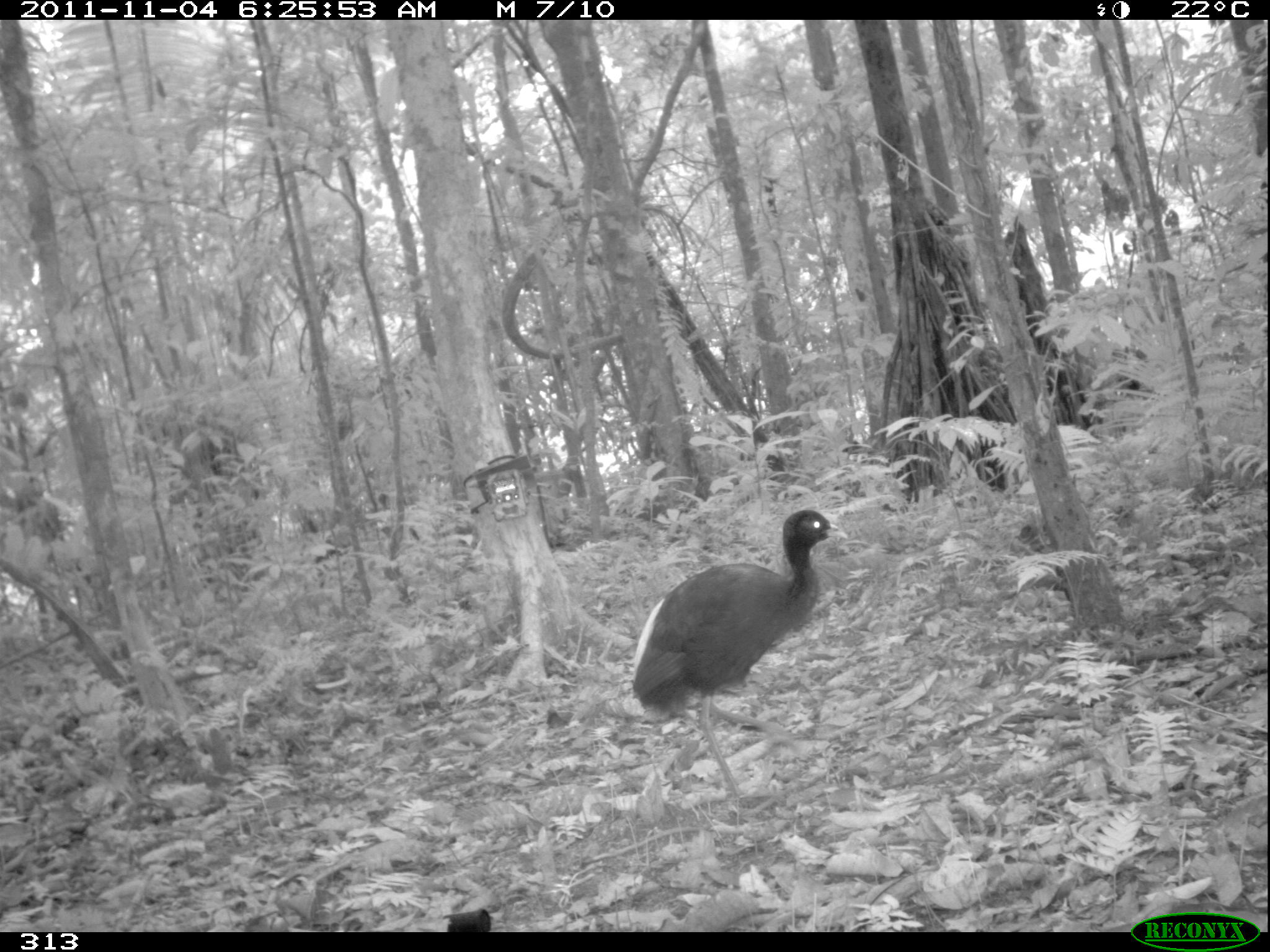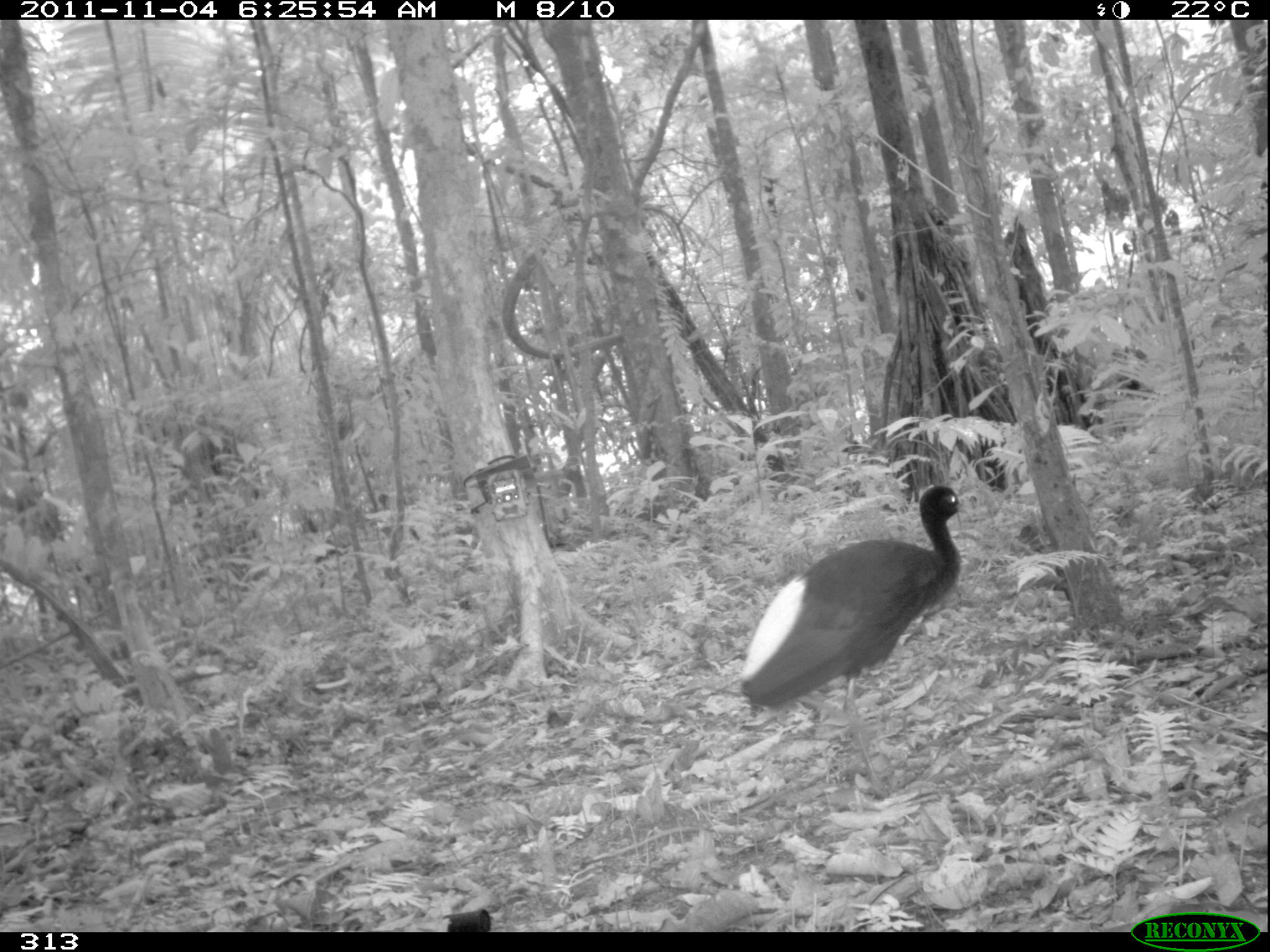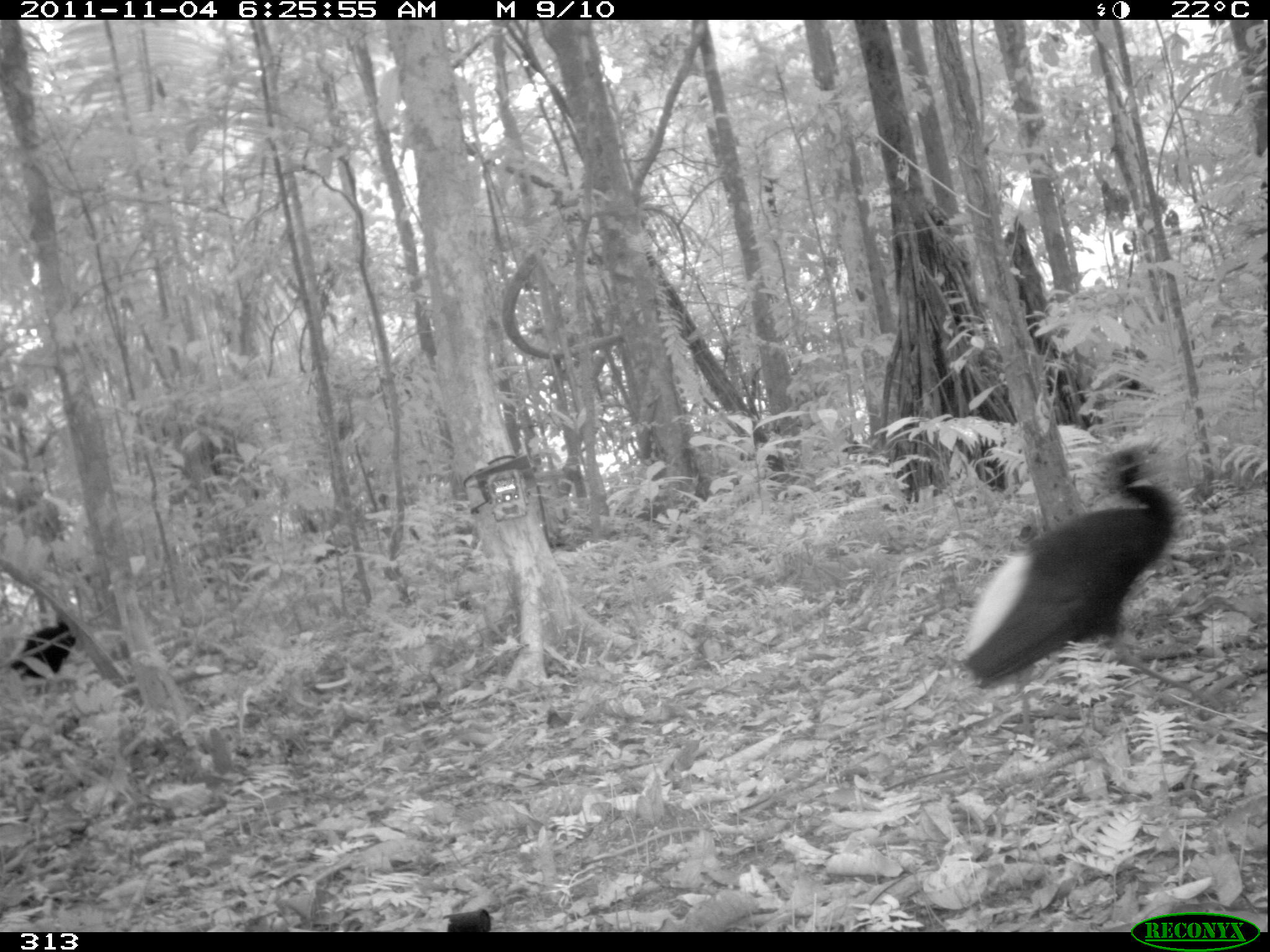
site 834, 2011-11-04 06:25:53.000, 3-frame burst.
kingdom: Animalia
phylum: Chordata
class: Aves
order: Gruiformes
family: Psophiidae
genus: Psophia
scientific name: Psophia leucoptera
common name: pale-winged trumpeter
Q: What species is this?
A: Psophia leucoptera (pale-winged trumpeter).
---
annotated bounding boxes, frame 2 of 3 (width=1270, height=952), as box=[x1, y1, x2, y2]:
psophia leucoptera: box=[741, 483, 976, 799]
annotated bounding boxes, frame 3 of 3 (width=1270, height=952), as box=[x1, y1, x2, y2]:
psophia leucoptera: box=[959, 440, 1182, 746]; box=[8, 610, 82, 692]